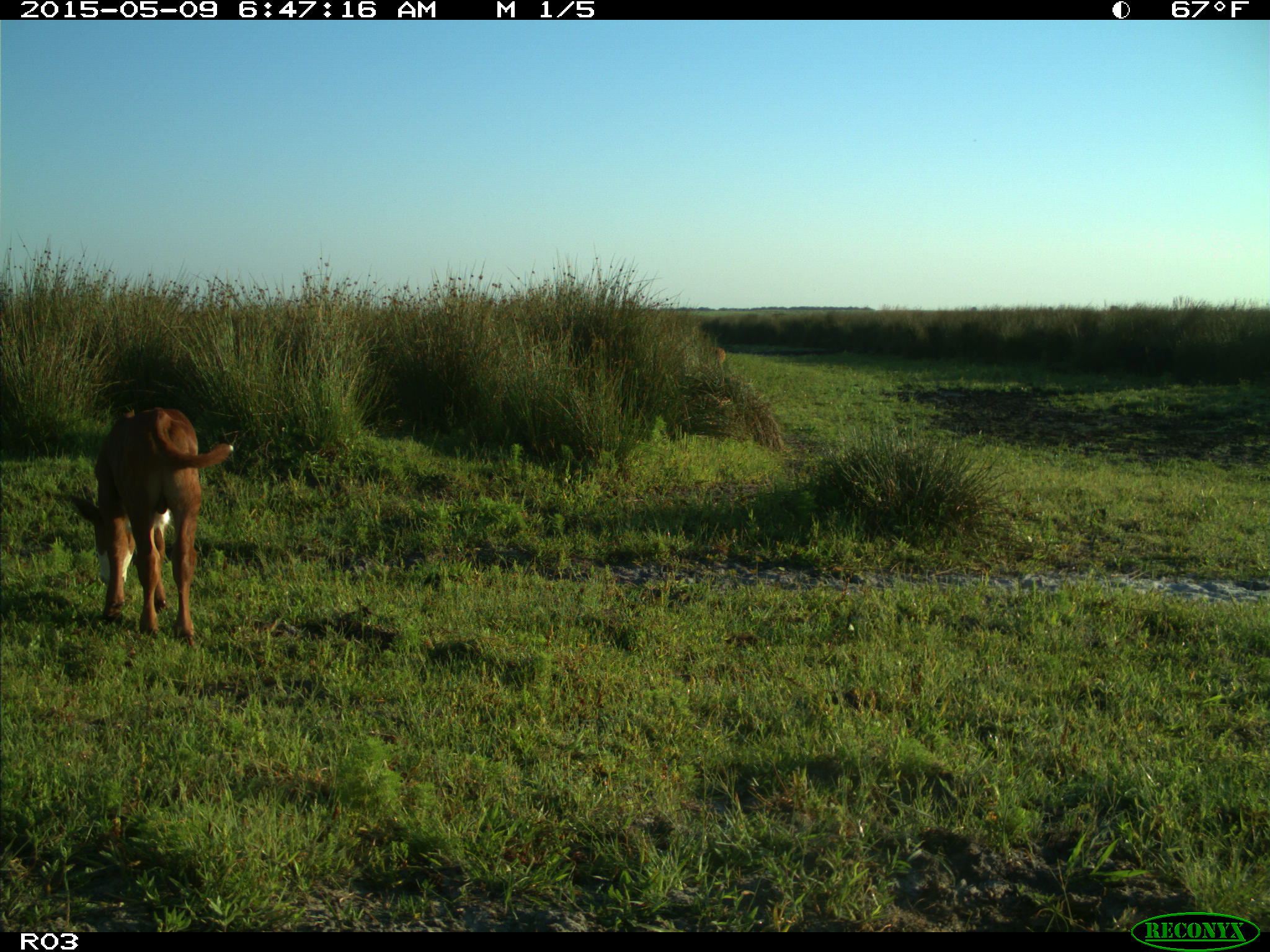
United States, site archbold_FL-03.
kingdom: Animalia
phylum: Chordata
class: Mammalia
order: Artiodactyla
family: Bovidae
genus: Bos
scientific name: Bos taurus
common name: domestic cow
Bos taurus (domestic cow).